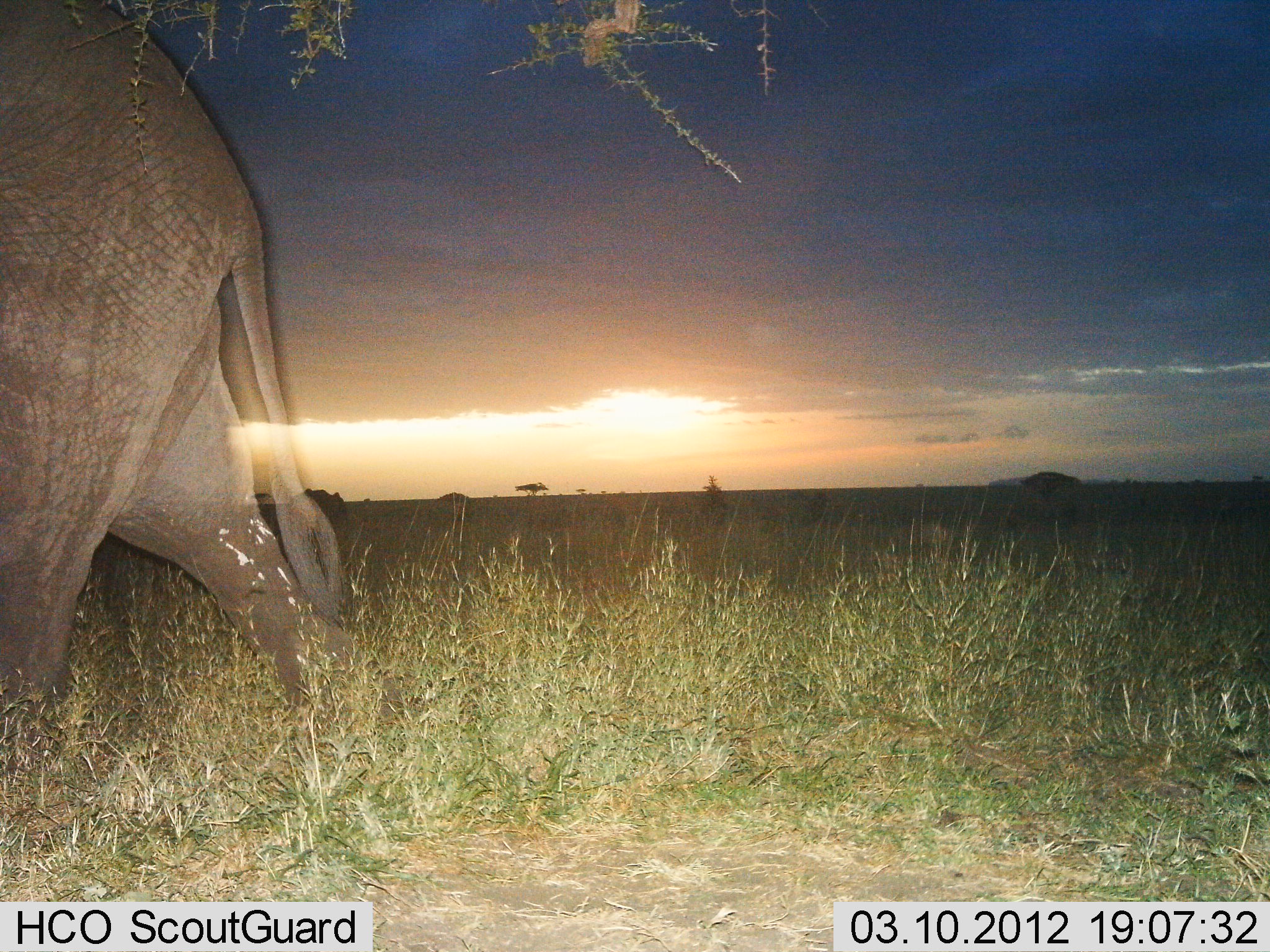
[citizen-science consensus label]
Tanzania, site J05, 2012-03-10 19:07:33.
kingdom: Animalia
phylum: Chordata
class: Mammalia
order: Proboscidea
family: Elephantidae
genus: Loxodonta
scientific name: Loxodonta africana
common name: african bush elephant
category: elephant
Elephant (african bush elephant) (Loxodonta africana), count 1. Behavior (volunteer vote fractions): standing 11%, resting 0%, moving 93%, interacting 0%. Young present (vote fraction): 0%. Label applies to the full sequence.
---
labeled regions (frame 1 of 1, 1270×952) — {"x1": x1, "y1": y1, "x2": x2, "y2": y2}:
animal: {"x1": 2, "y1": 0, "x2": 359, "y2": 777}